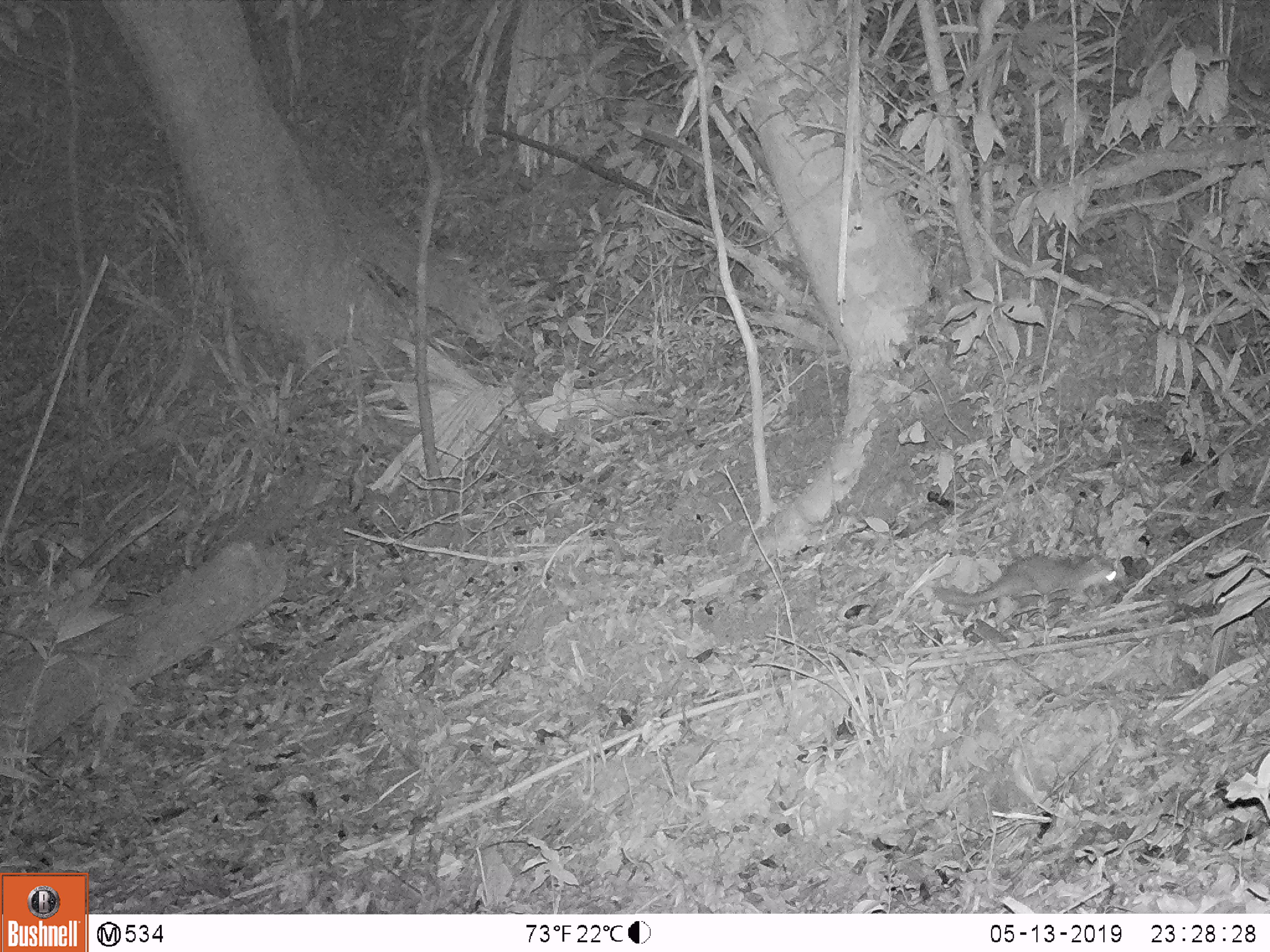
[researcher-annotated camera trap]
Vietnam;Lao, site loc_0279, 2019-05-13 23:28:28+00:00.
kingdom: Animalia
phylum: Chordata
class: Mammalia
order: Carnivora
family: Mustelidae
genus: Melogale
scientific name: Melogale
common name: ferret badger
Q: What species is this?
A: Ferret badger (Melogale).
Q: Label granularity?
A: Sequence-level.